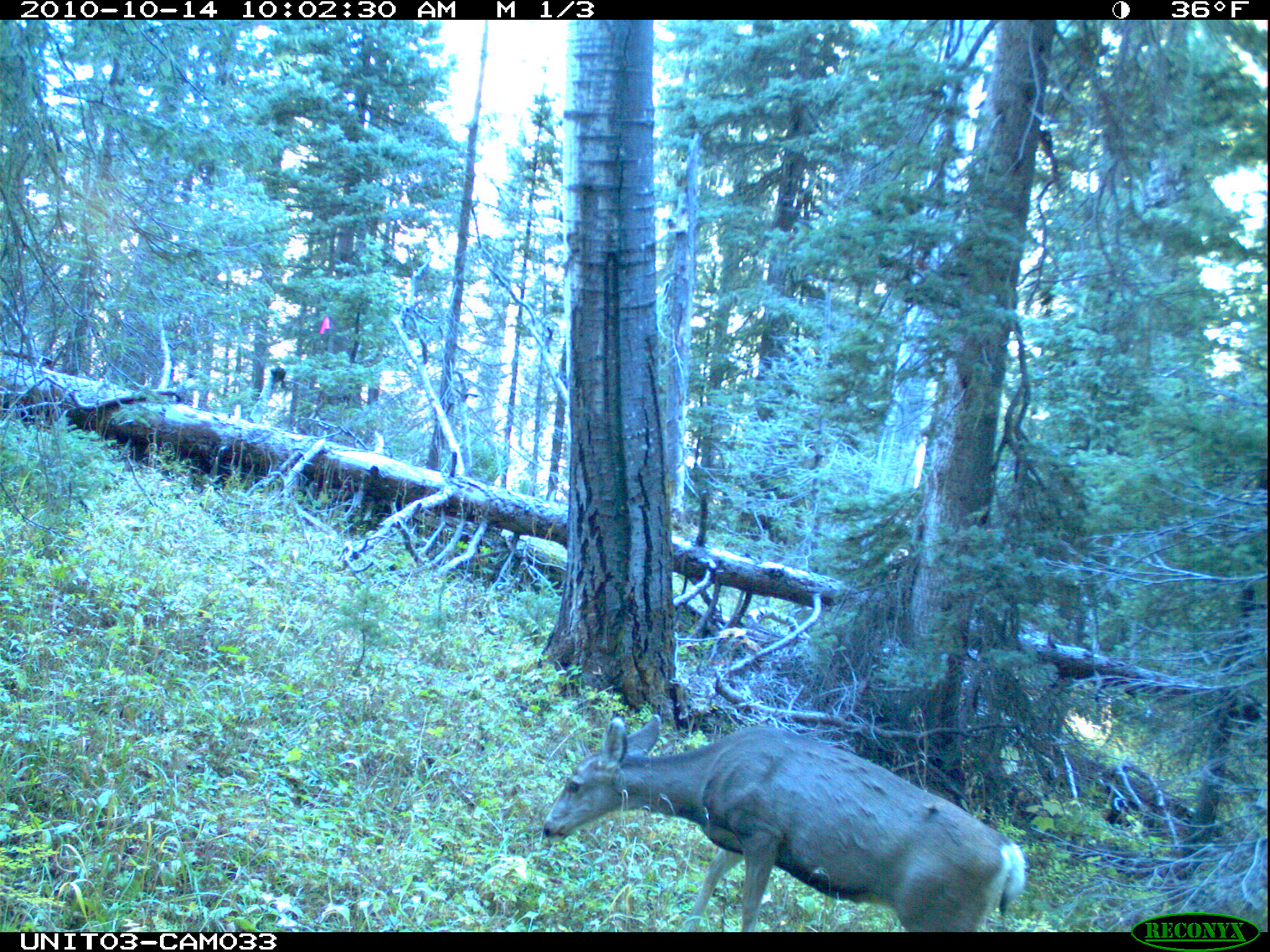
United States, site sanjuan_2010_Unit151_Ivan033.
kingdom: Animalia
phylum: Chordata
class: Mammalia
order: Artiodactyla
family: Cervidae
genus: Odocoileus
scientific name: Odocoileus hemionus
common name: mule deer